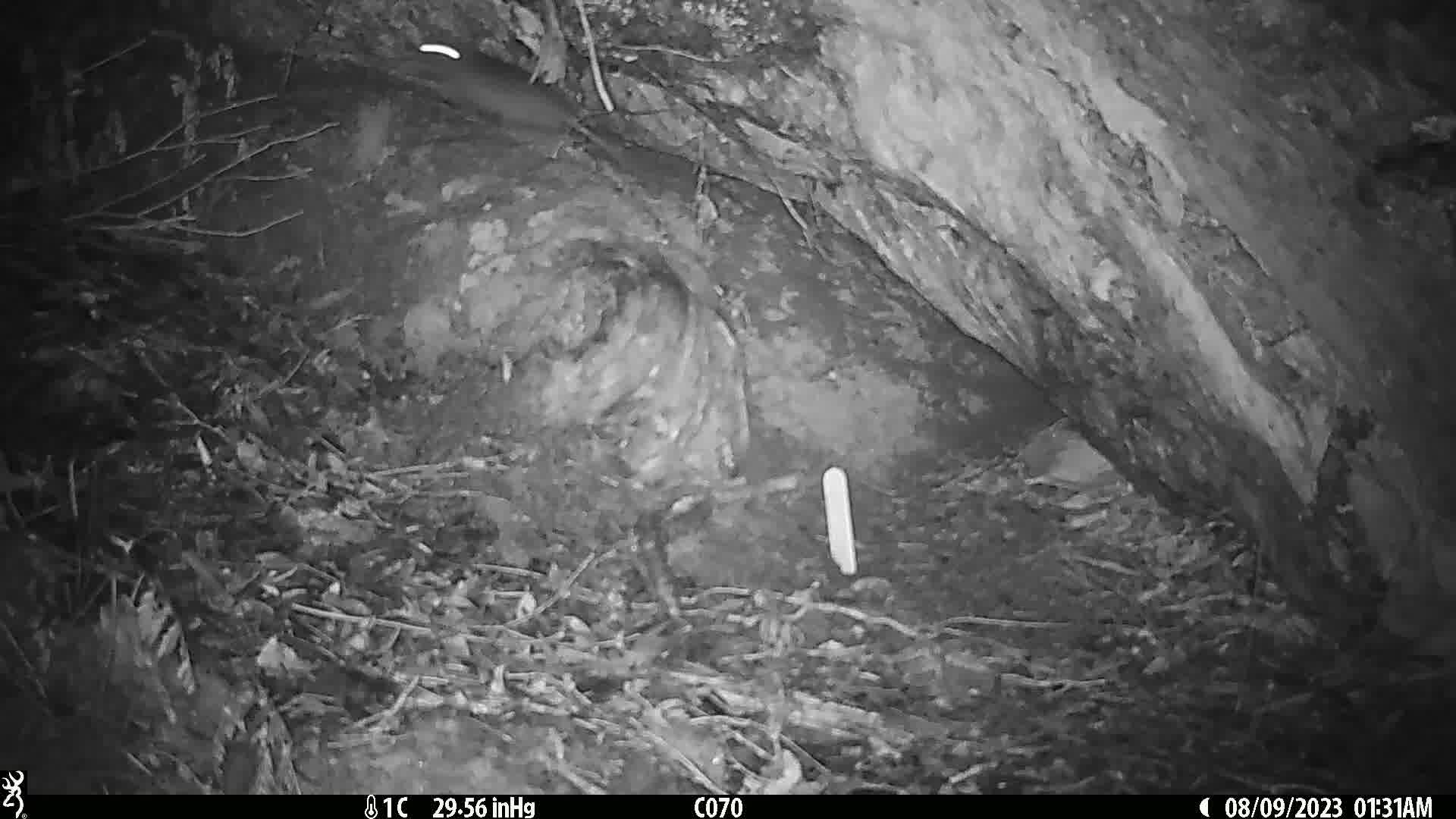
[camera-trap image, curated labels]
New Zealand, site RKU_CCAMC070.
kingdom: Animalia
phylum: Chordata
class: Mammalia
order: Rodentia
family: Muridae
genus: Rattus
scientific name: Rattus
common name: rat